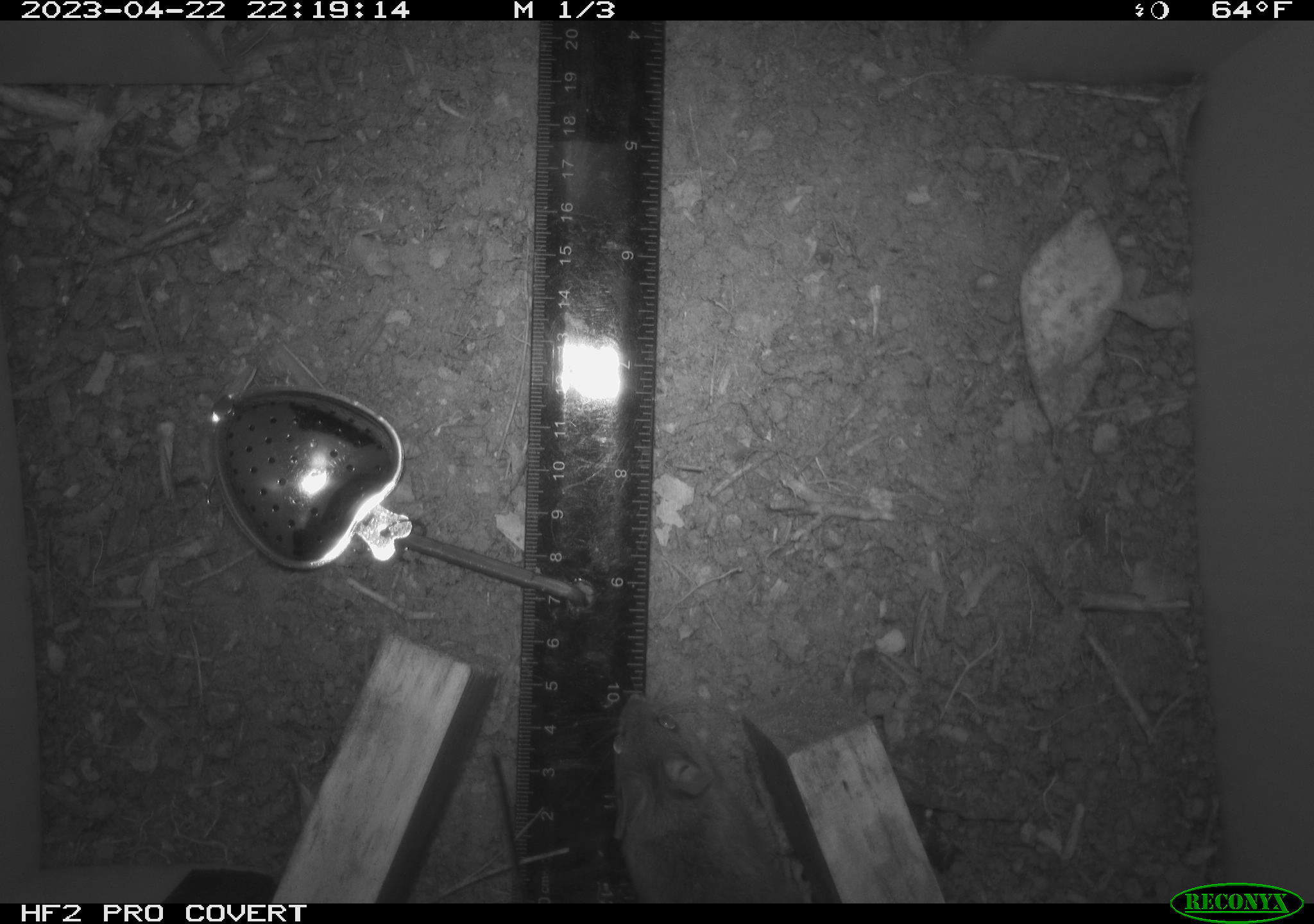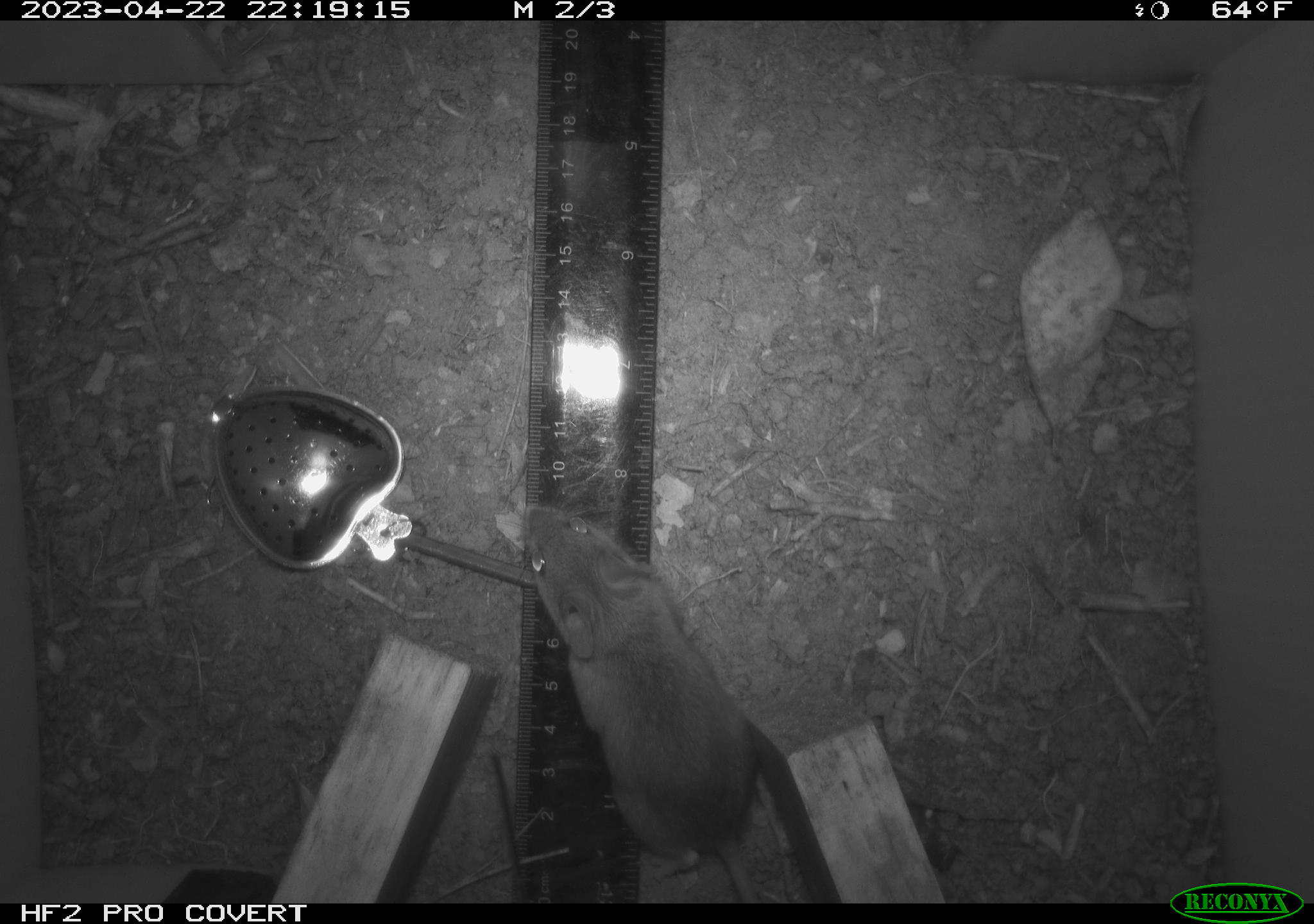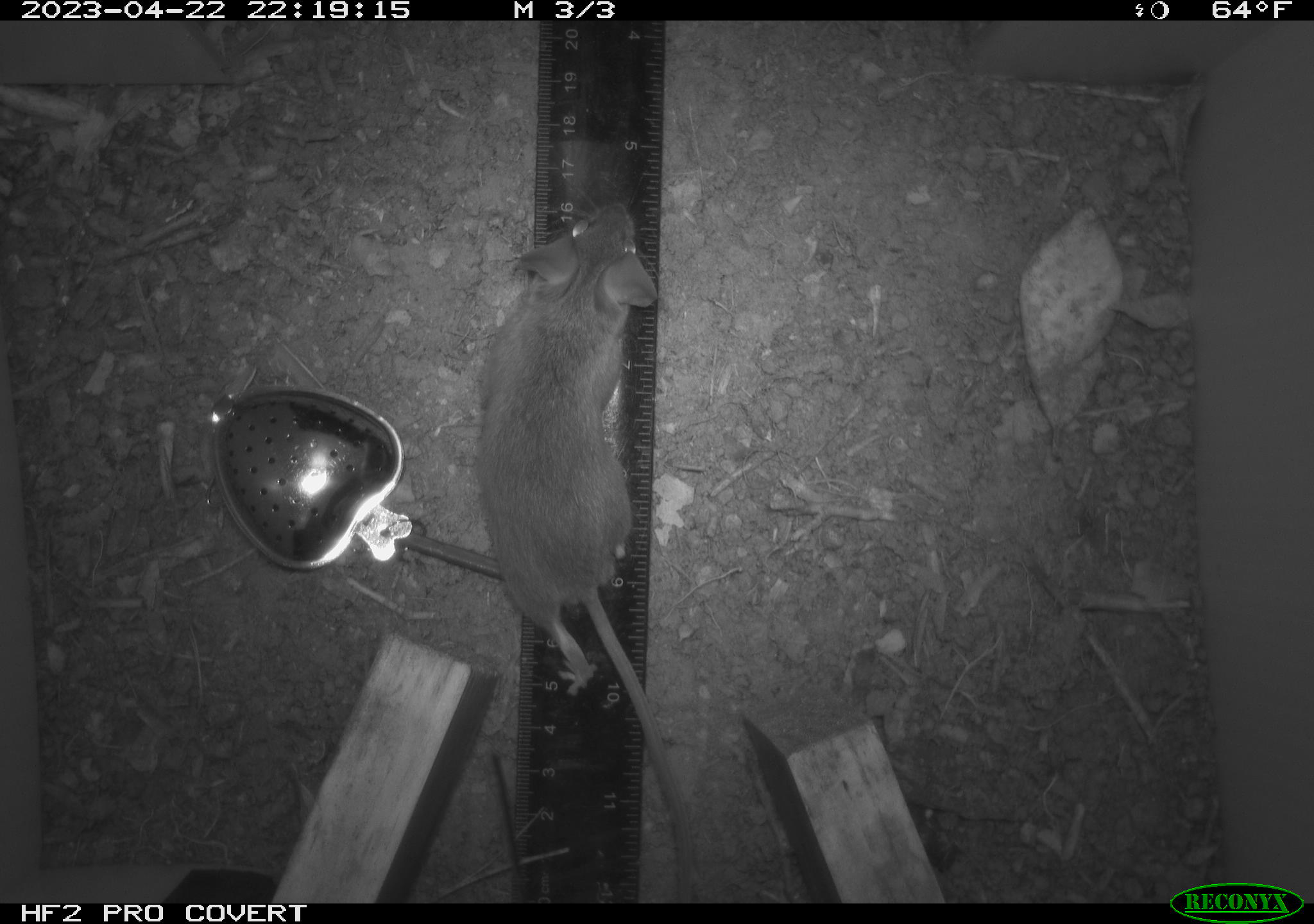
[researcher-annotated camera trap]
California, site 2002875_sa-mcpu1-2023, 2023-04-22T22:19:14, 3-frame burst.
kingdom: Animalia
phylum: Chordata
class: Mammalia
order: Rodentia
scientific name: Rodentia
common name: mouse species